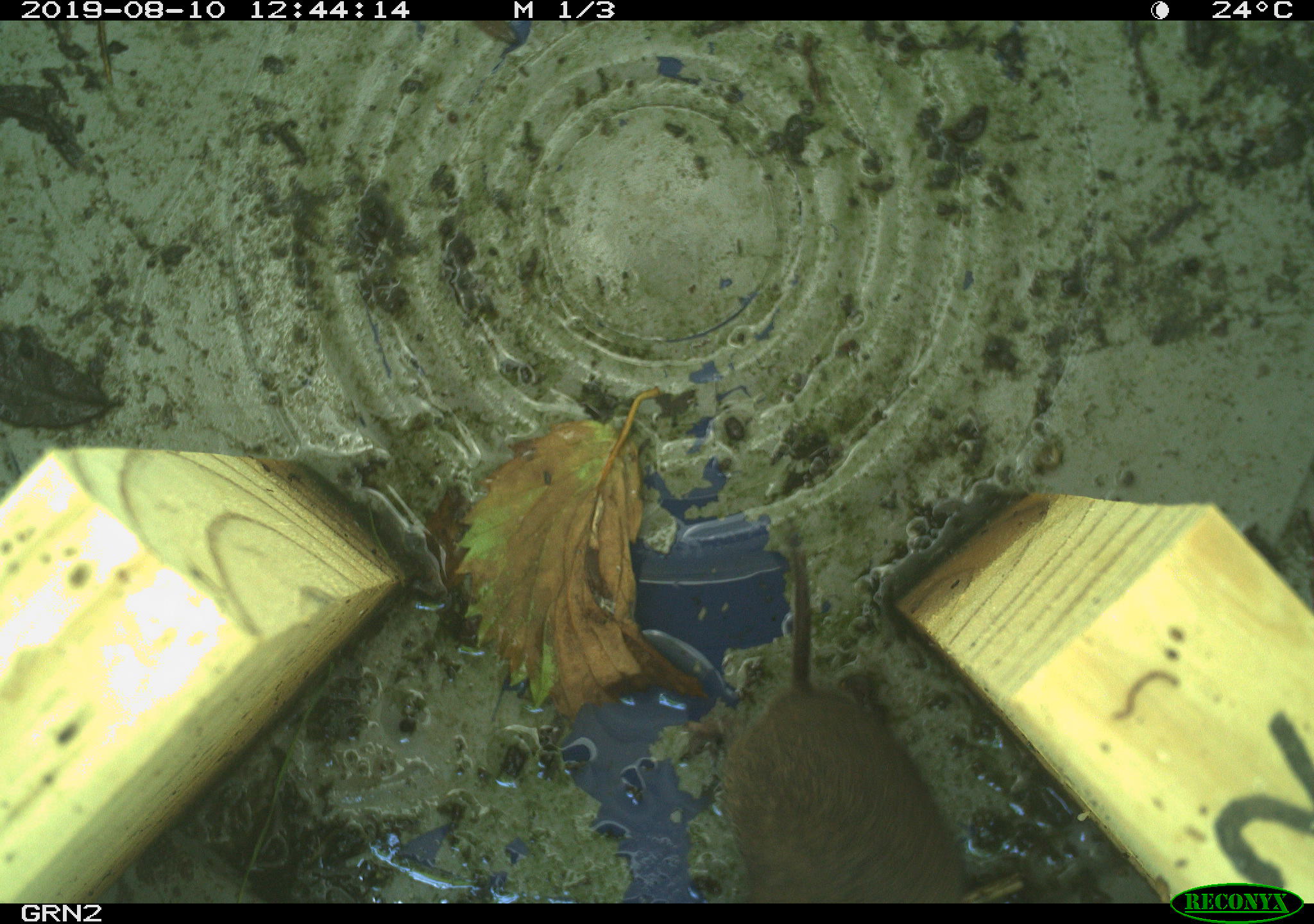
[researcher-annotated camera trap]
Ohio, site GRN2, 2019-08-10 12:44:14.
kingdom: Animalia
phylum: Chordata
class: Mammalia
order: Rodentia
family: Cricetidae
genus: Microtus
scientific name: Microtus pennsylvanicus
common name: meadow vole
Meadow vole (Microtus pennsylvanicus).